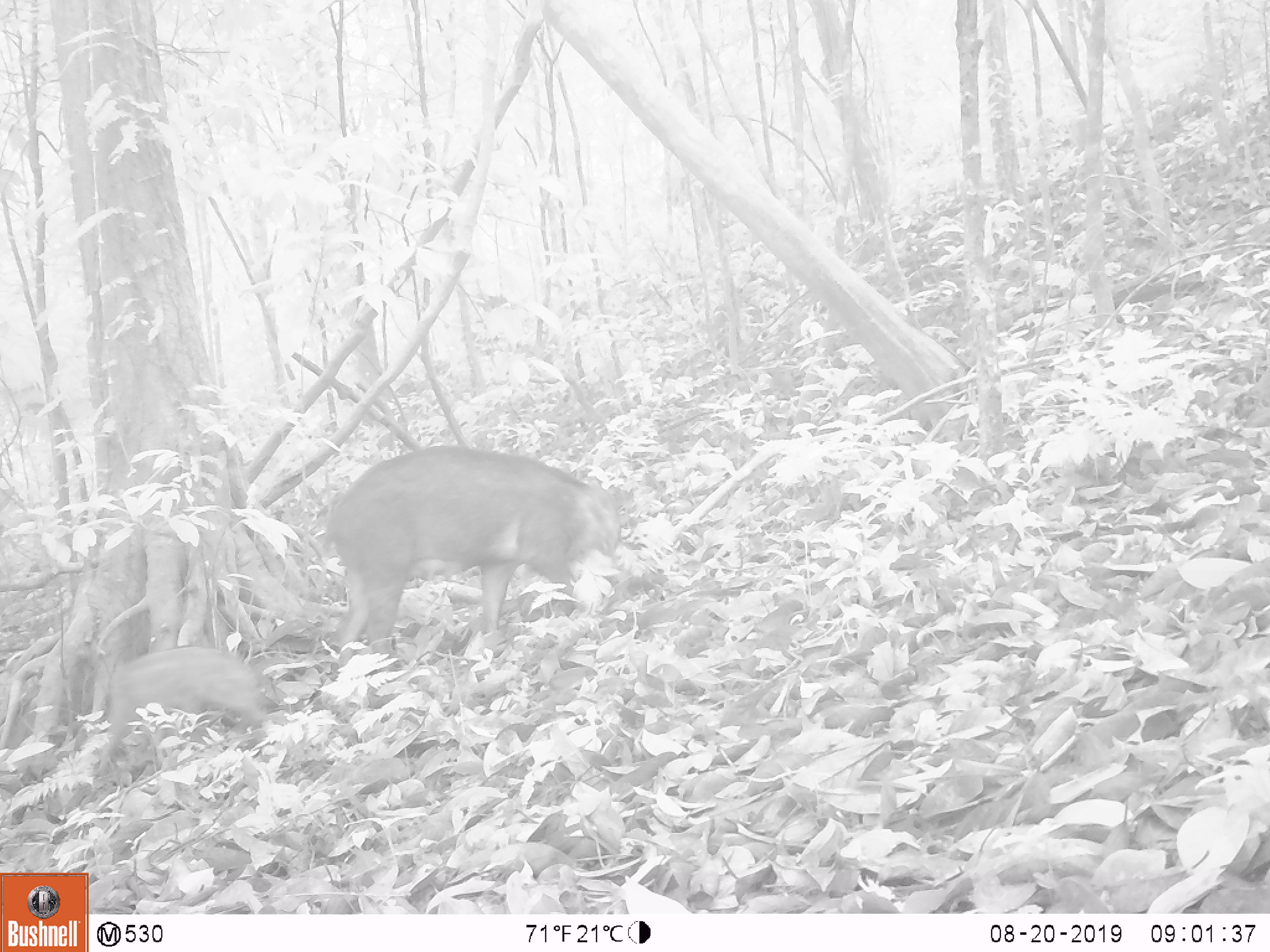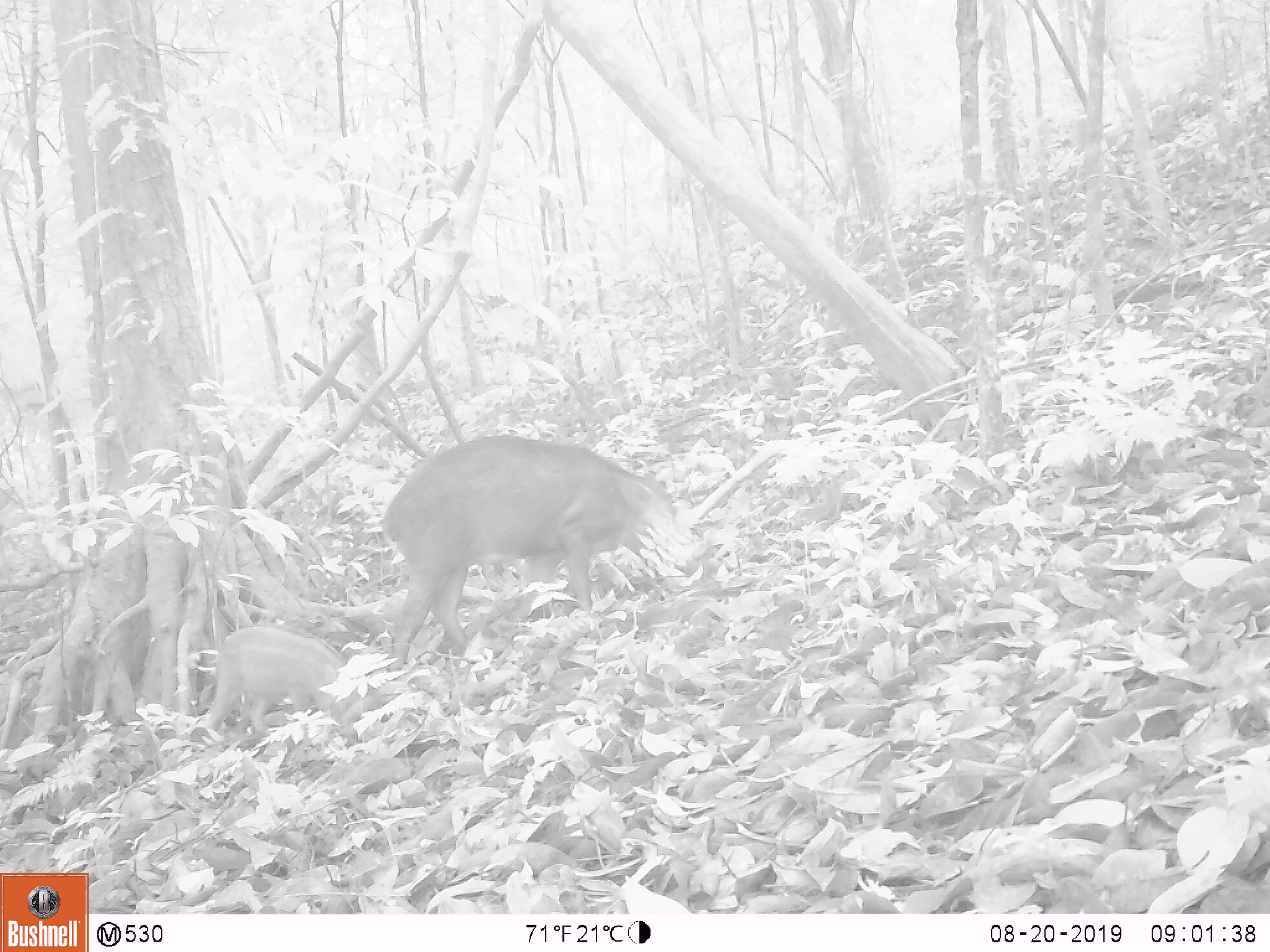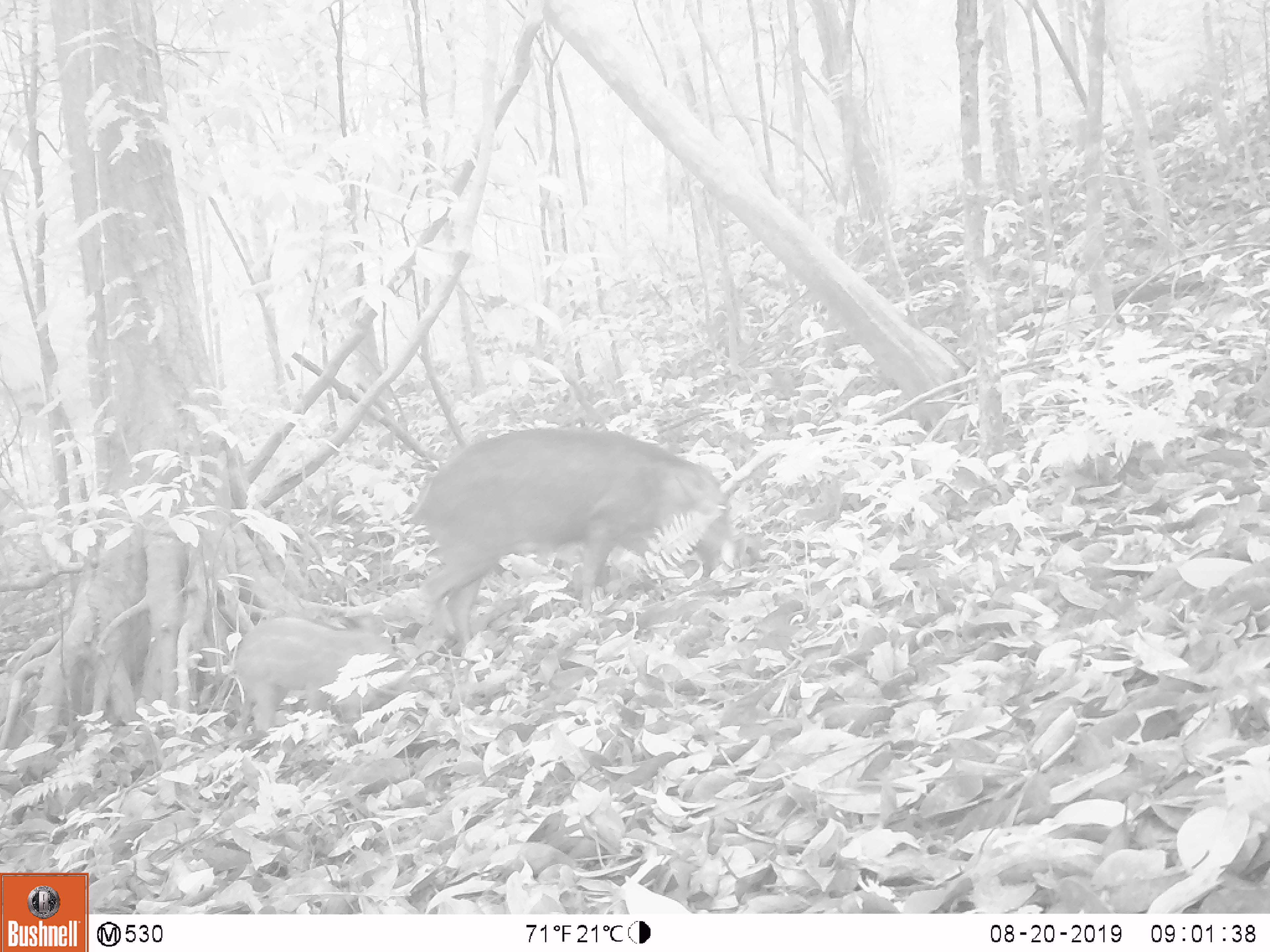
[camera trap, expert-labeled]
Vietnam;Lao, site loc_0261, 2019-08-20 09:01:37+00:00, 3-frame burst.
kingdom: Animalia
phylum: Chordata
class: Mammalia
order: Artiodactyla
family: Suidae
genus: Sus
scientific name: Sus scrofa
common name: eurasian wild pig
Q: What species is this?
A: Eurasian wild pig (Sus scrofa).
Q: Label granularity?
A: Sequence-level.